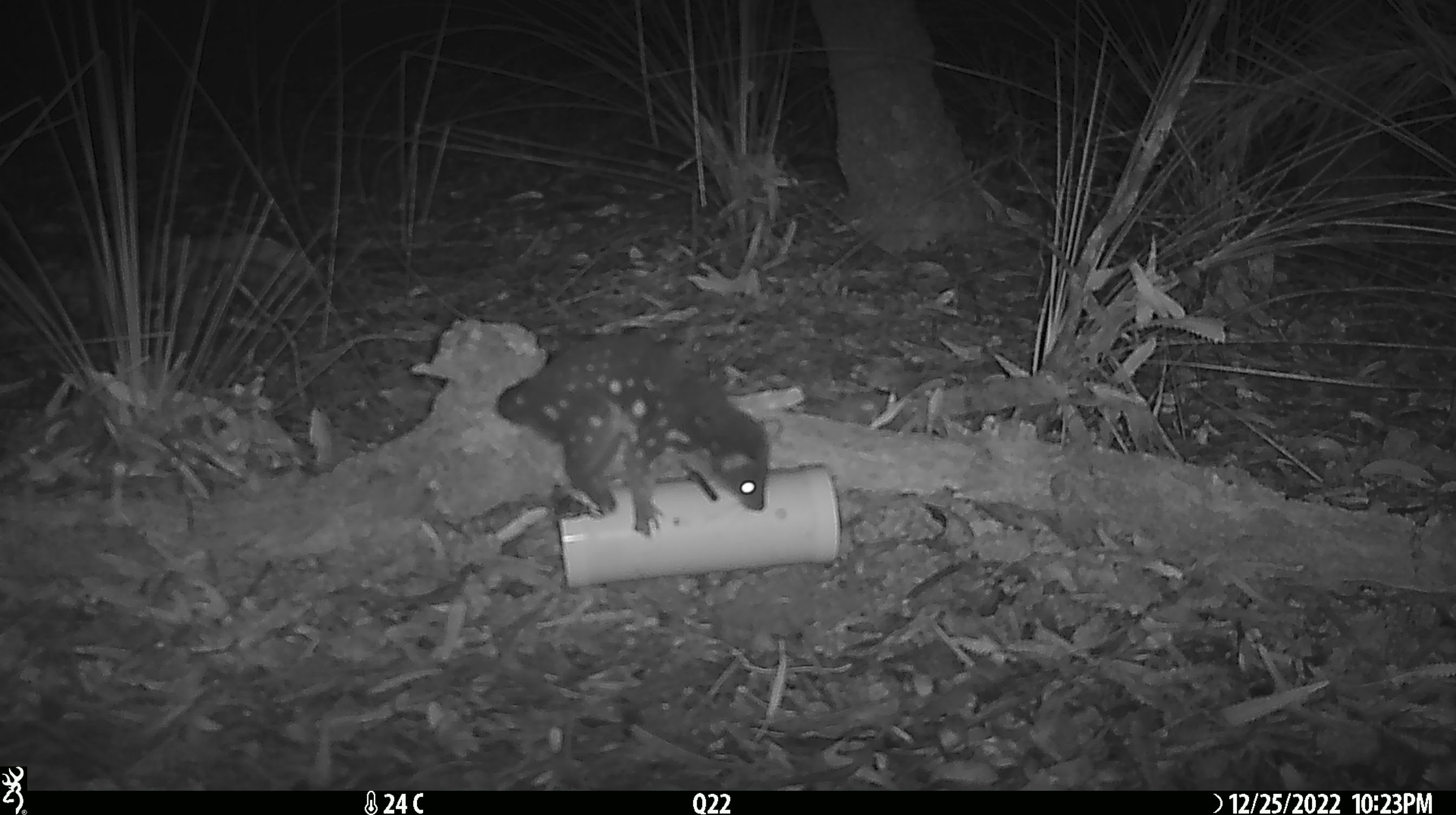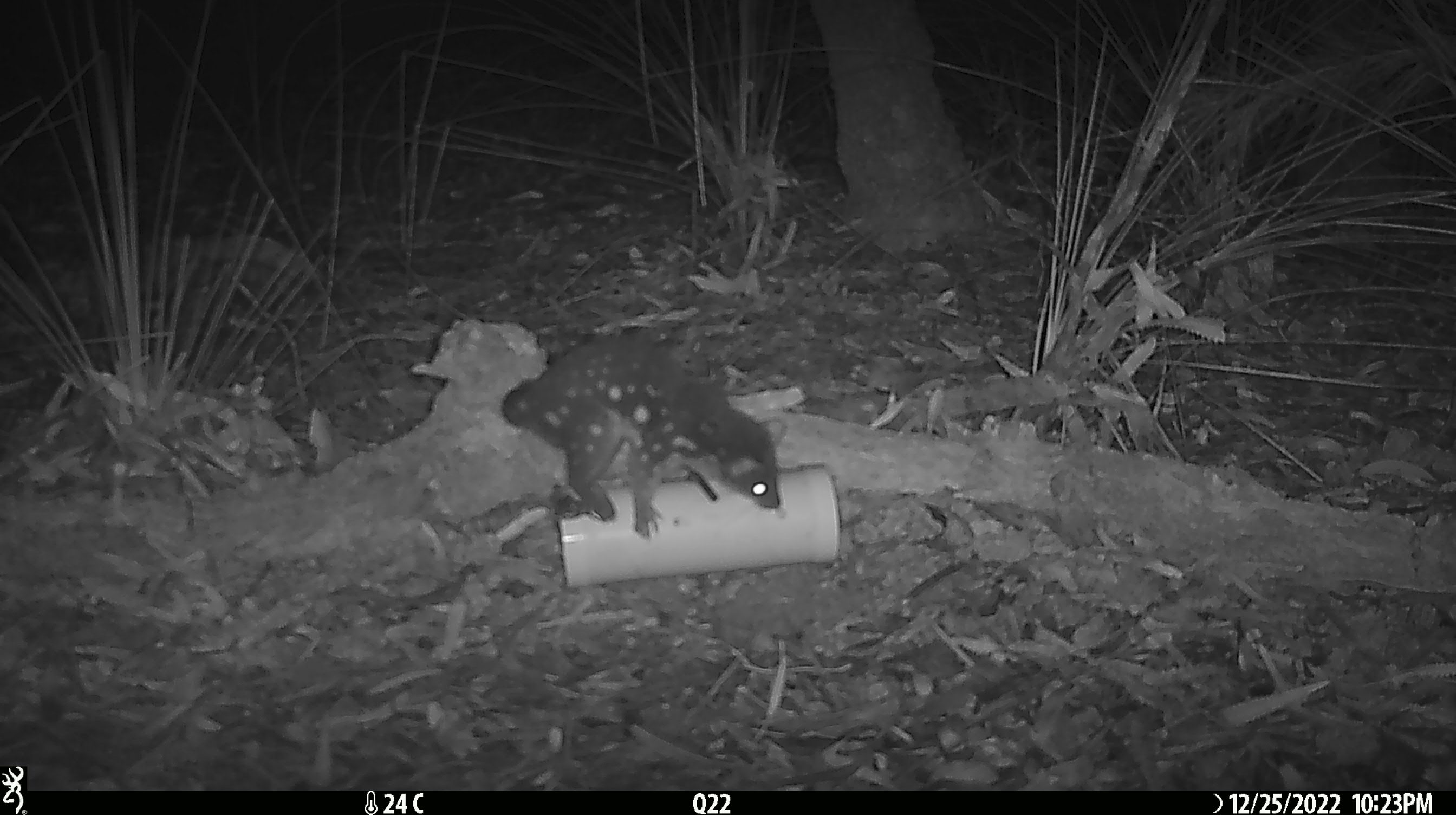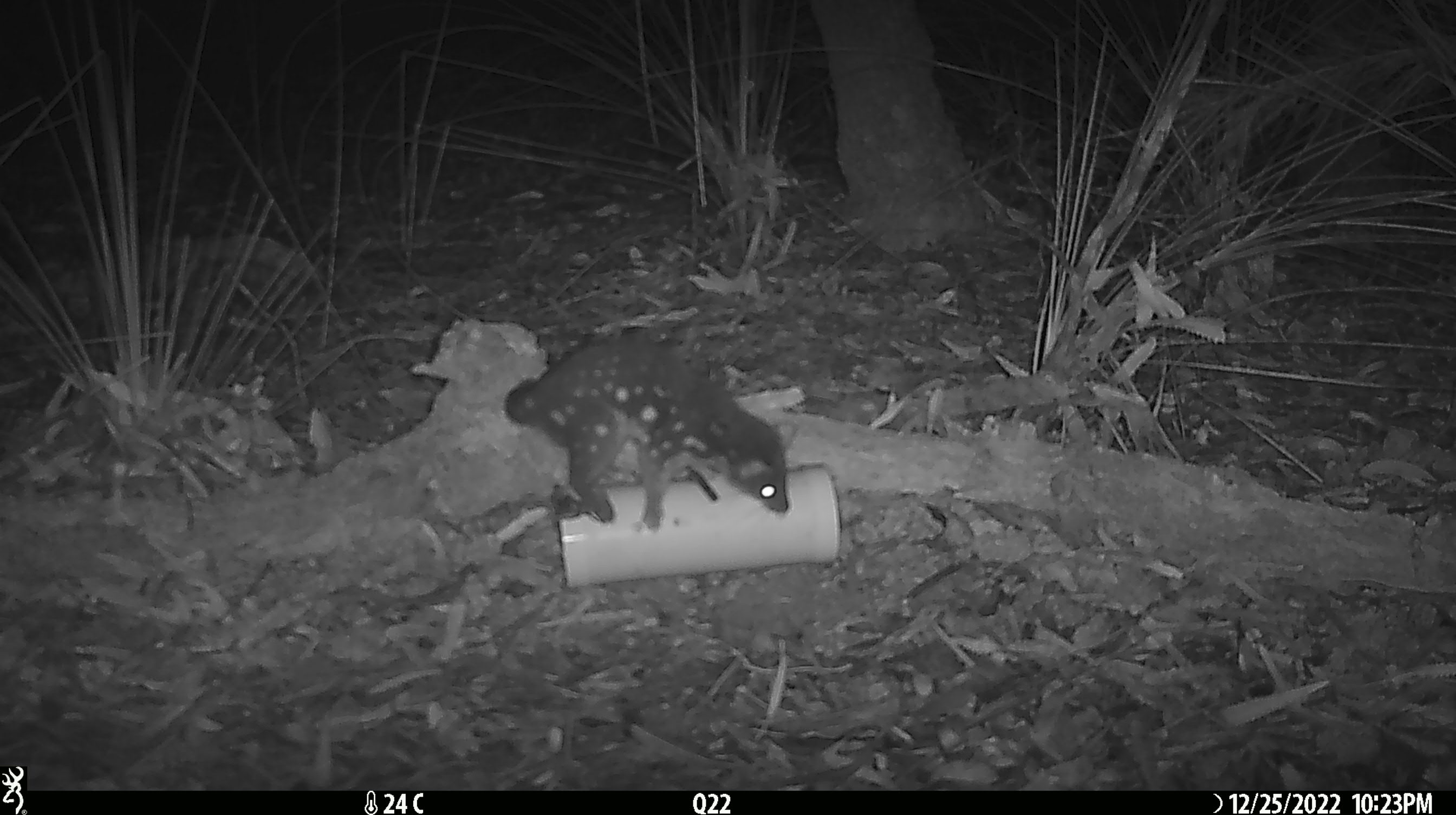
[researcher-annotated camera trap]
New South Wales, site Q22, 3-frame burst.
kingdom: Animalia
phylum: Chordata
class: Mammalia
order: Dasyuromorphia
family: Dasyuridae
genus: Dasyurus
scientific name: Dasyurus maculatus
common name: spotted-tailed quoll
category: quoll